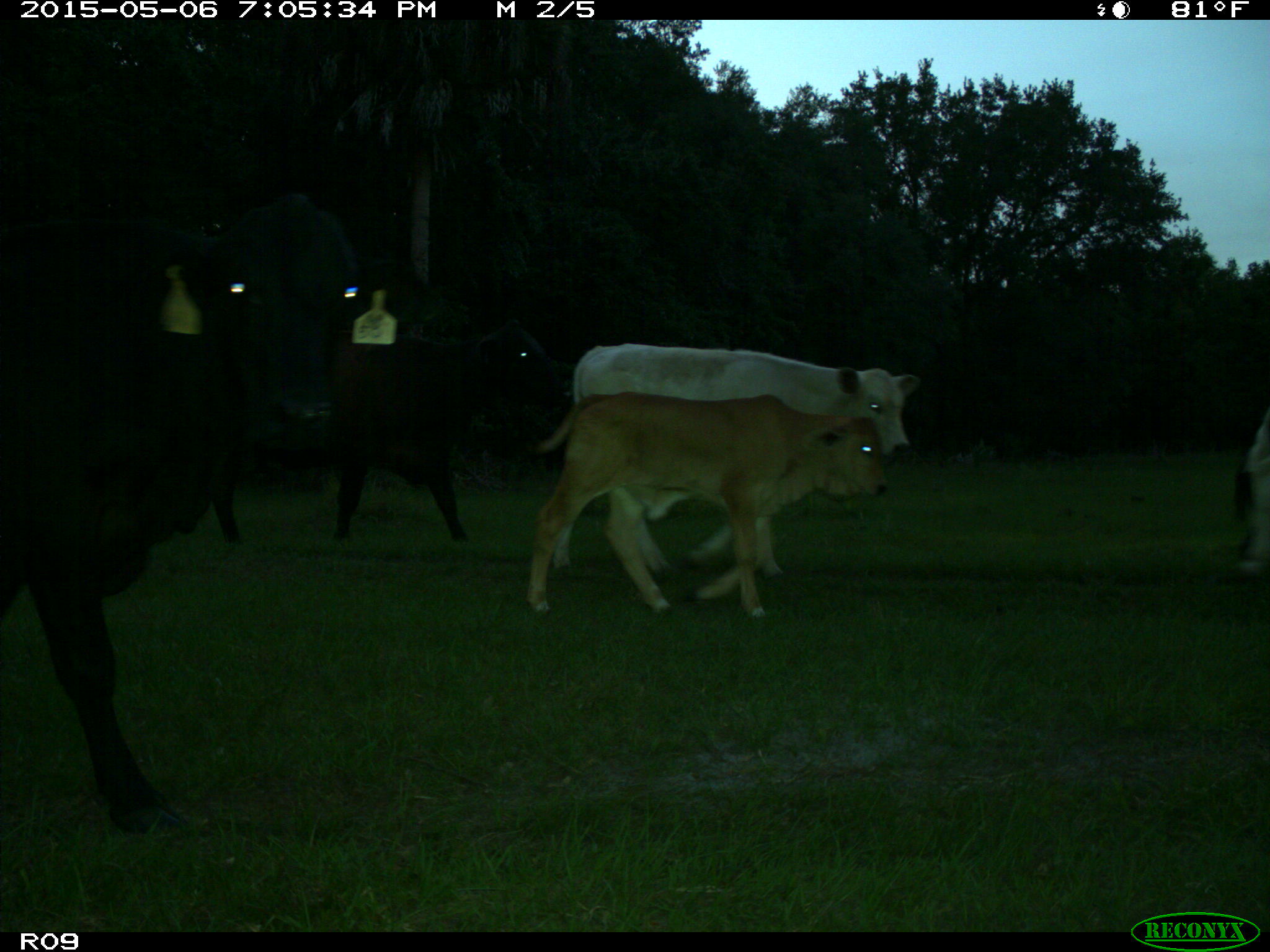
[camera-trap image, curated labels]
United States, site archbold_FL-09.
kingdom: Animalia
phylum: Chordata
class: Mammalia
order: Artiodactyla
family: Bovidae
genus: Bos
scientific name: Bos taurus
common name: domestic cow